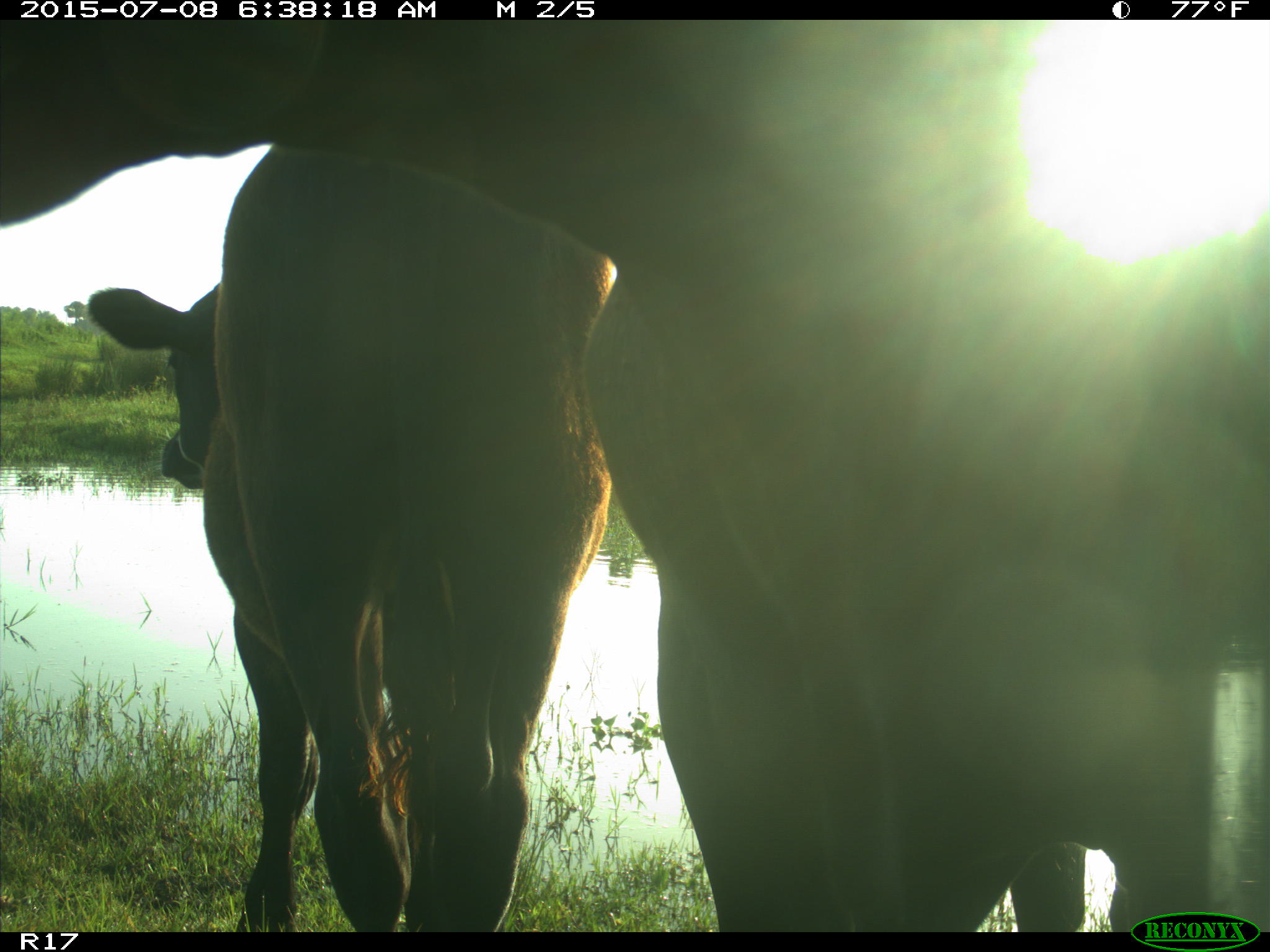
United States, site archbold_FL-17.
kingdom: Animalia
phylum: Chordata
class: Mammalia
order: Artiodactyla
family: Bovidae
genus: Bos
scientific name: Bos taurus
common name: domestic cow